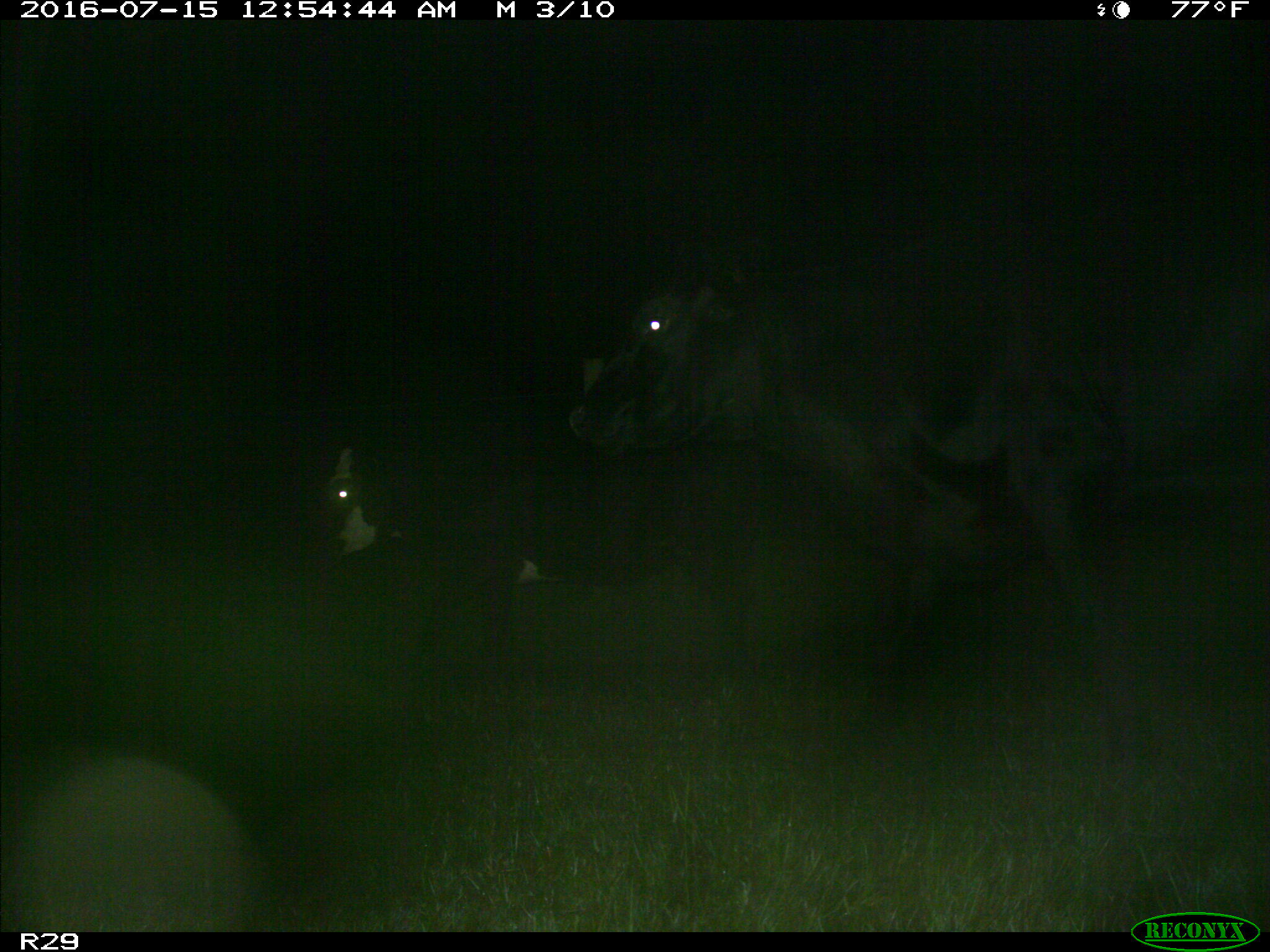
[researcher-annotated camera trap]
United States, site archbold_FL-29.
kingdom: Animalia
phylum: Chordata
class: Mammalia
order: Artiodactyla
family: Bovidae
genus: Bos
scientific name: Bos taurus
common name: domestic cow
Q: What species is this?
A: Bos taurus (domestic cow).